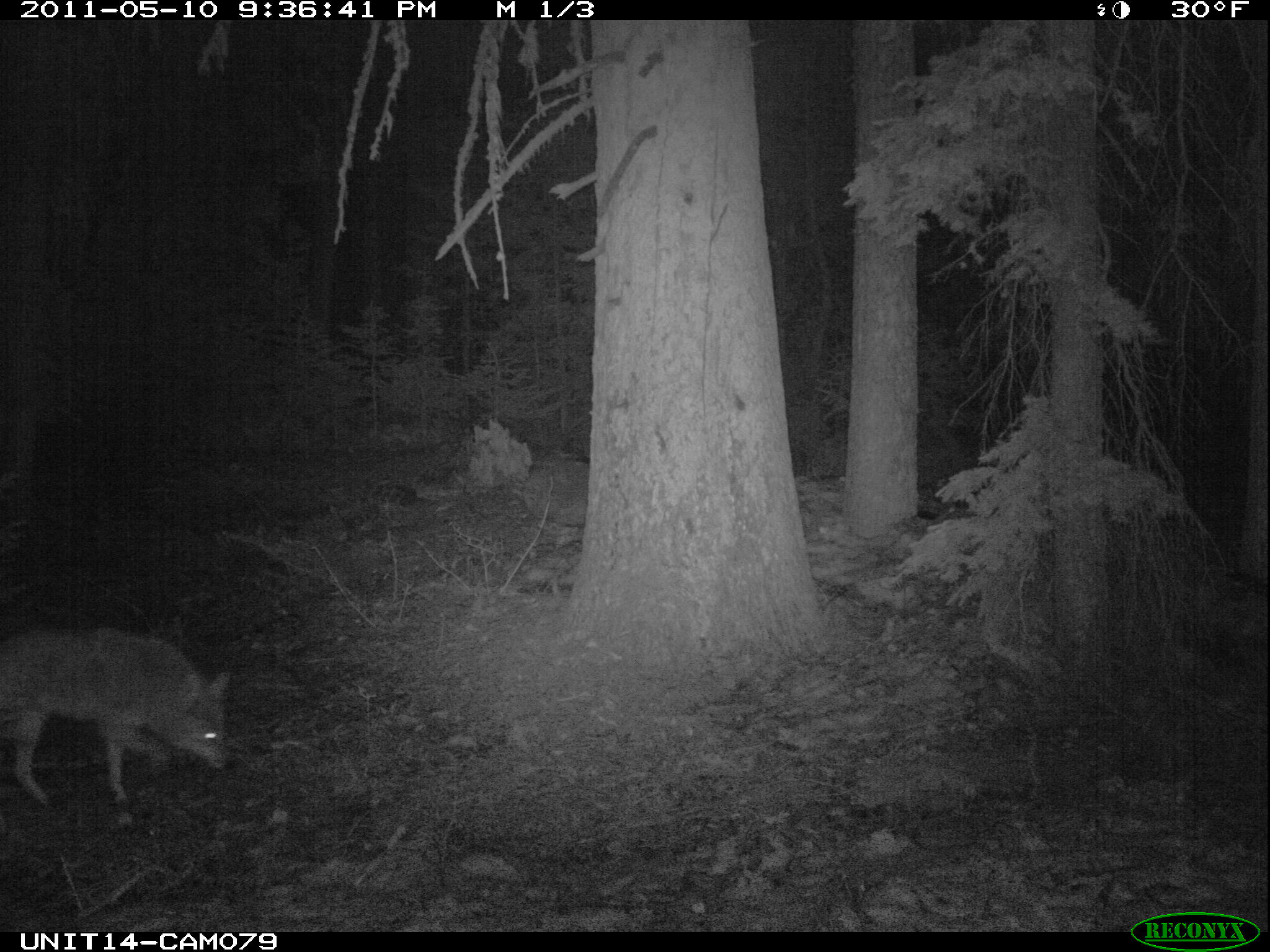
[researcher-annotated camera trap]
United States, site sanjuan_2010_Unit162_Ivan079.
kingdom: Animalia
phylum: Chordata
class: Mammalia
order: Carnivora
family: Canidae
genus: Canis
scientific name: Canis latrans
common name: coyote